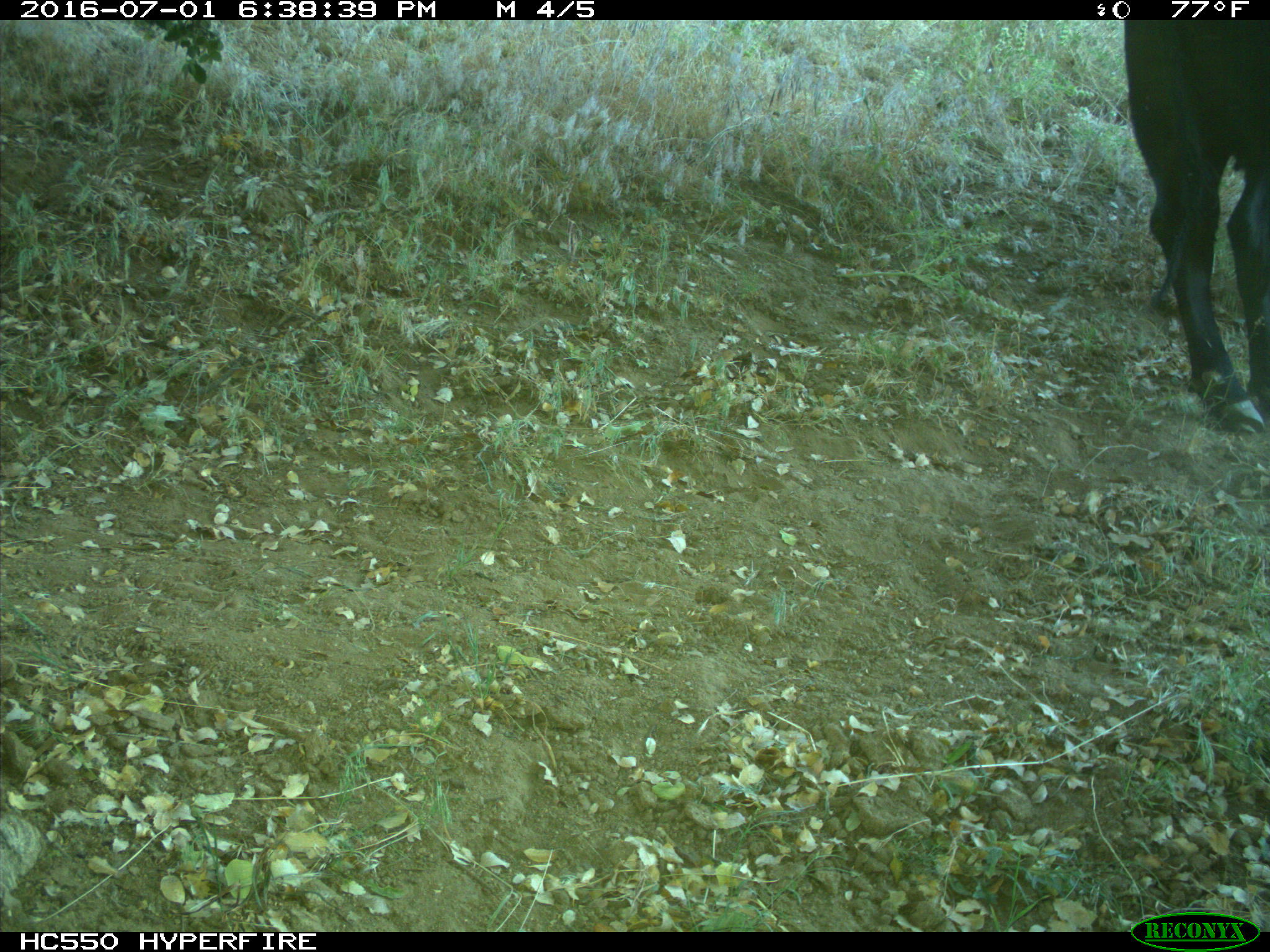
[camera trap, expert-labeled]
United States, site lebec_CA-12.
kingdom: Animalia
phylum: Chordata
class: Mammalia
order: Artiodactyla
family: Bovidae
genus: Bos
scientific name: Bos taurus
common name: domestic cow